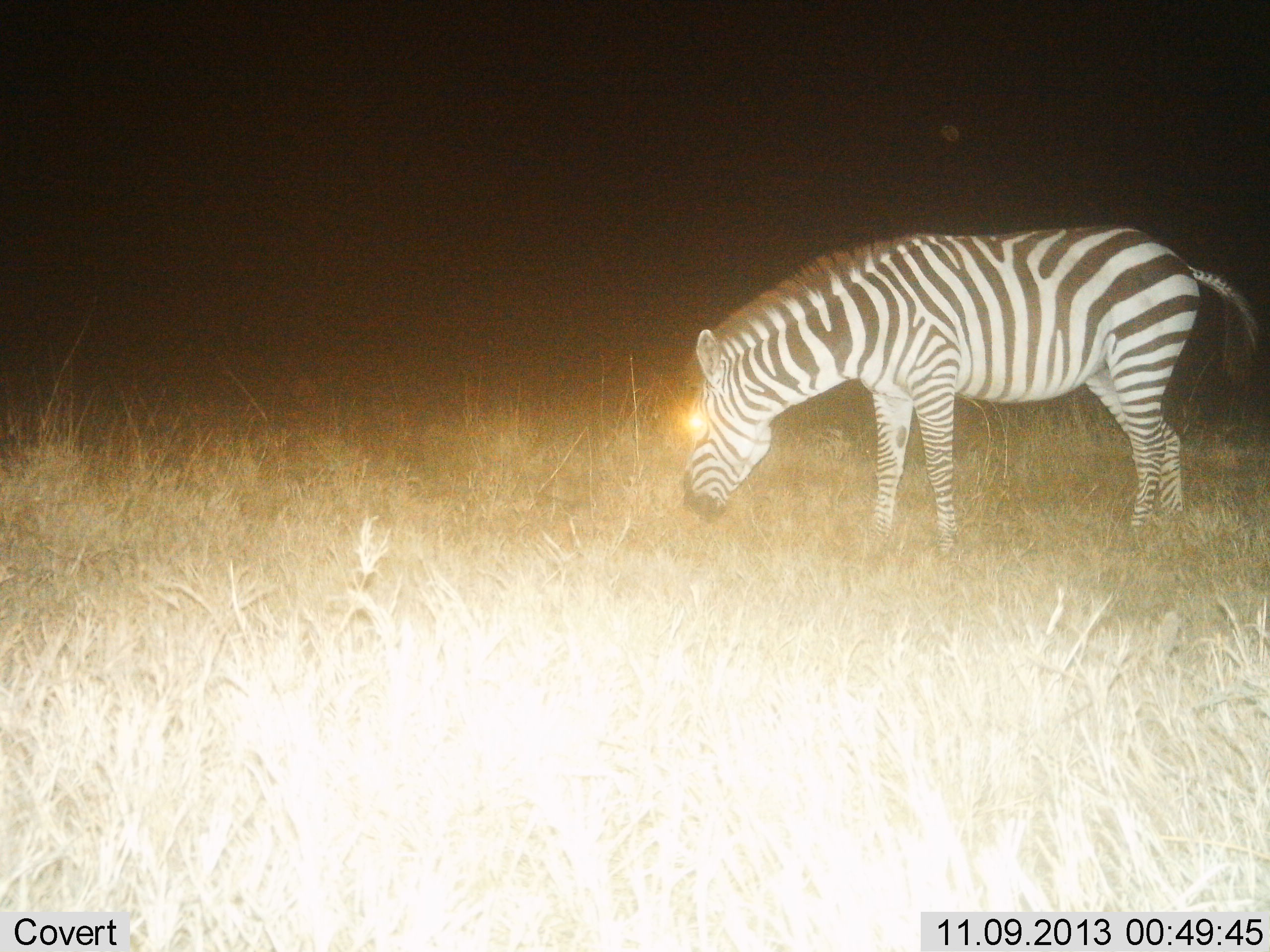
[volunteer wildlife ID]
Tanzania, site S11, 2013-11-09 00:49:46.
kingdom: Animalia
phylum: Chordata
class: Mammalia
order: Perissodactyla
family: Equidae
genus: Equus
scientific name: Equus quagga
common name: plains zebra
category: zebra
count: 1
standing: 50%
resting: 0%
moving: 0%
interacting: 0%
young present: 0%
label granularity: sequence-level